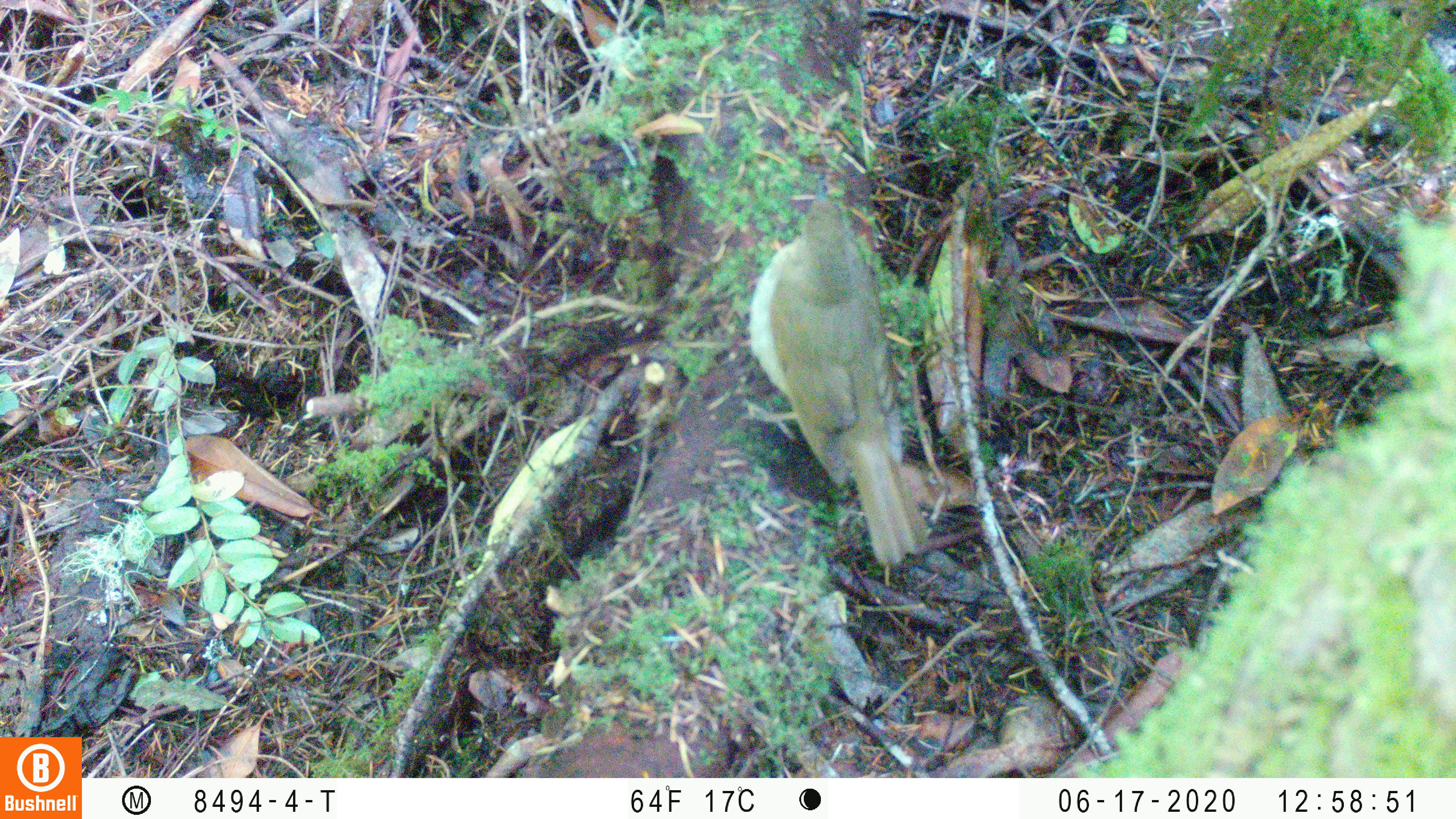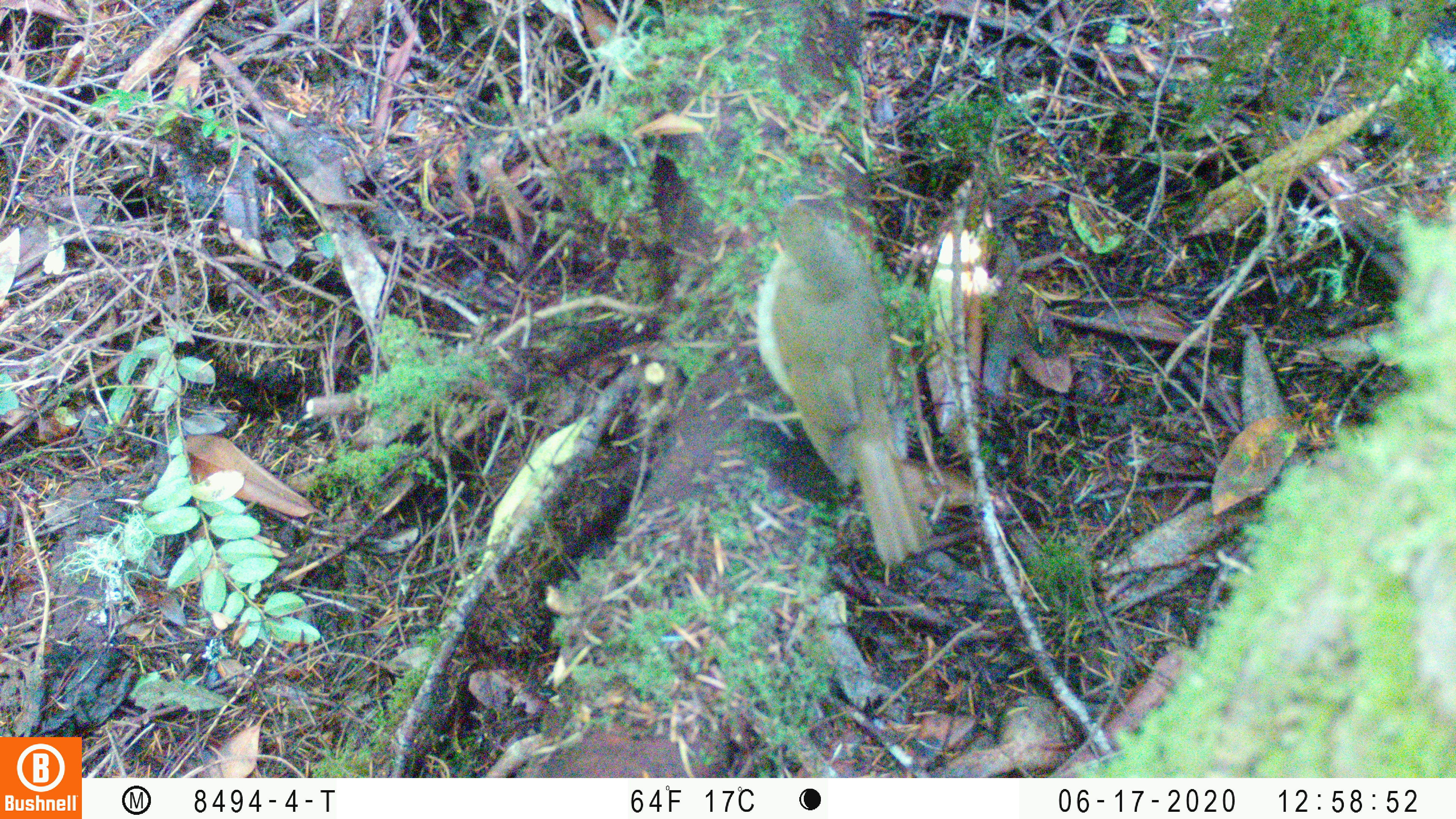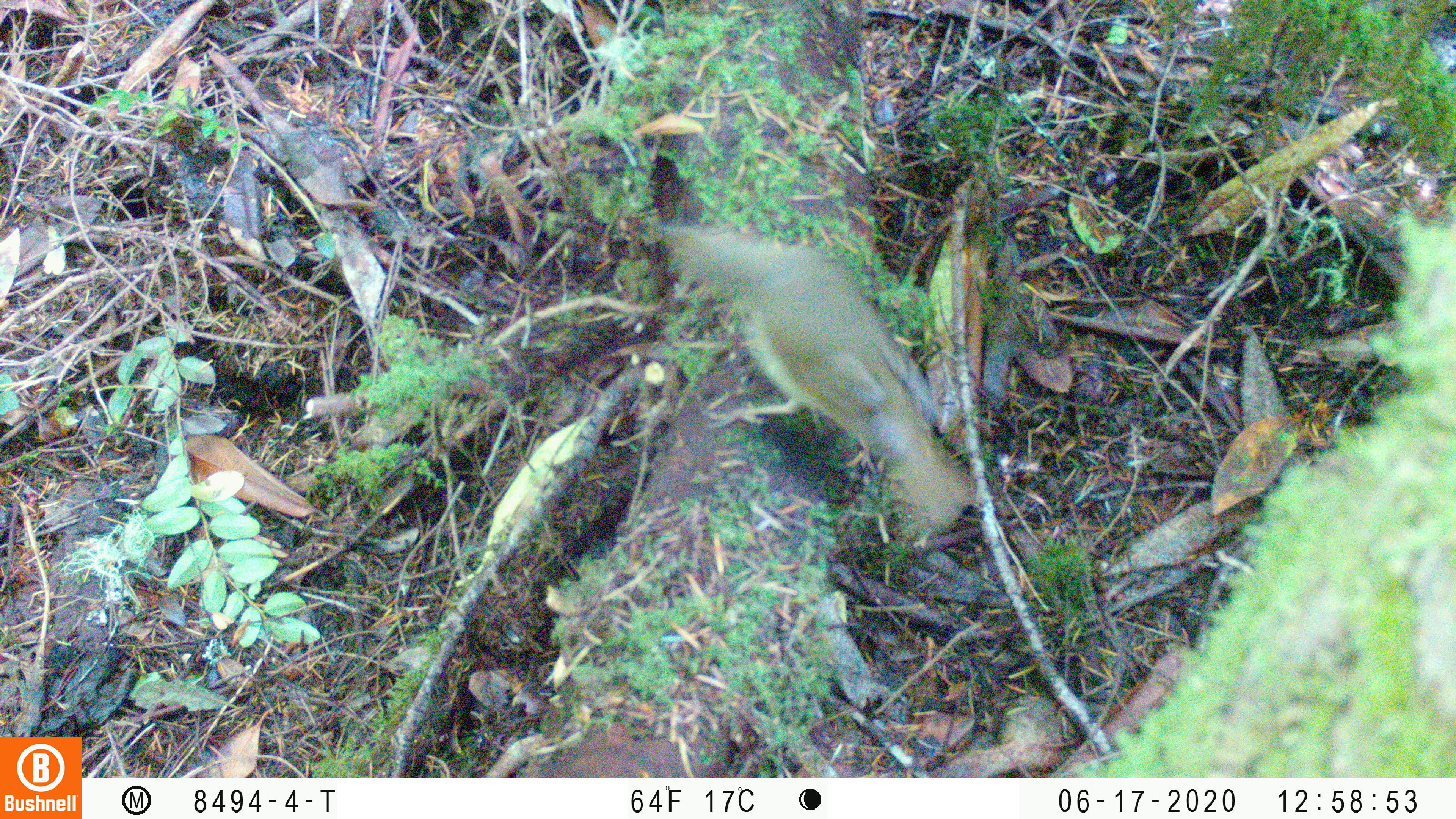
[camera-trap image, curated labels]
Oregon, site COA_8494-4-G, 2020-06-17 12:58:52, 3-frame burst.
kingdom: Animalia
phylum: Chordata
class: Aves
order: Passeriformes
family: Turdidae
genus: Catharus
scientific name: Catharus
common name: brown thrushes and nightingale-thrushes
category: catharus species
Catharus species (brown thrushes and nightingale-thrushes) (Catharus).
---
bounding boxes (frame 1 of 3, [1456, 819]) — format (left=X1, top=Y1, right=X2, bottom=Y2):
catharus species: (left=743, top=182, right=944, bottom=567)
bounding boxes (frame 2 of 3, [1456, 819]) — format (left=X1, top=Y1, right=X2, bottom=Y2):
catharus species: (left=754, top=185, right=928, bottom=555)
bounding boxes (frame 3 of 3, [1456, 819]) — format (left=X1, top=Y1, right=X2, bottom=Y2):
catharus species: (left=672, top=224, right=968, bottom=532)